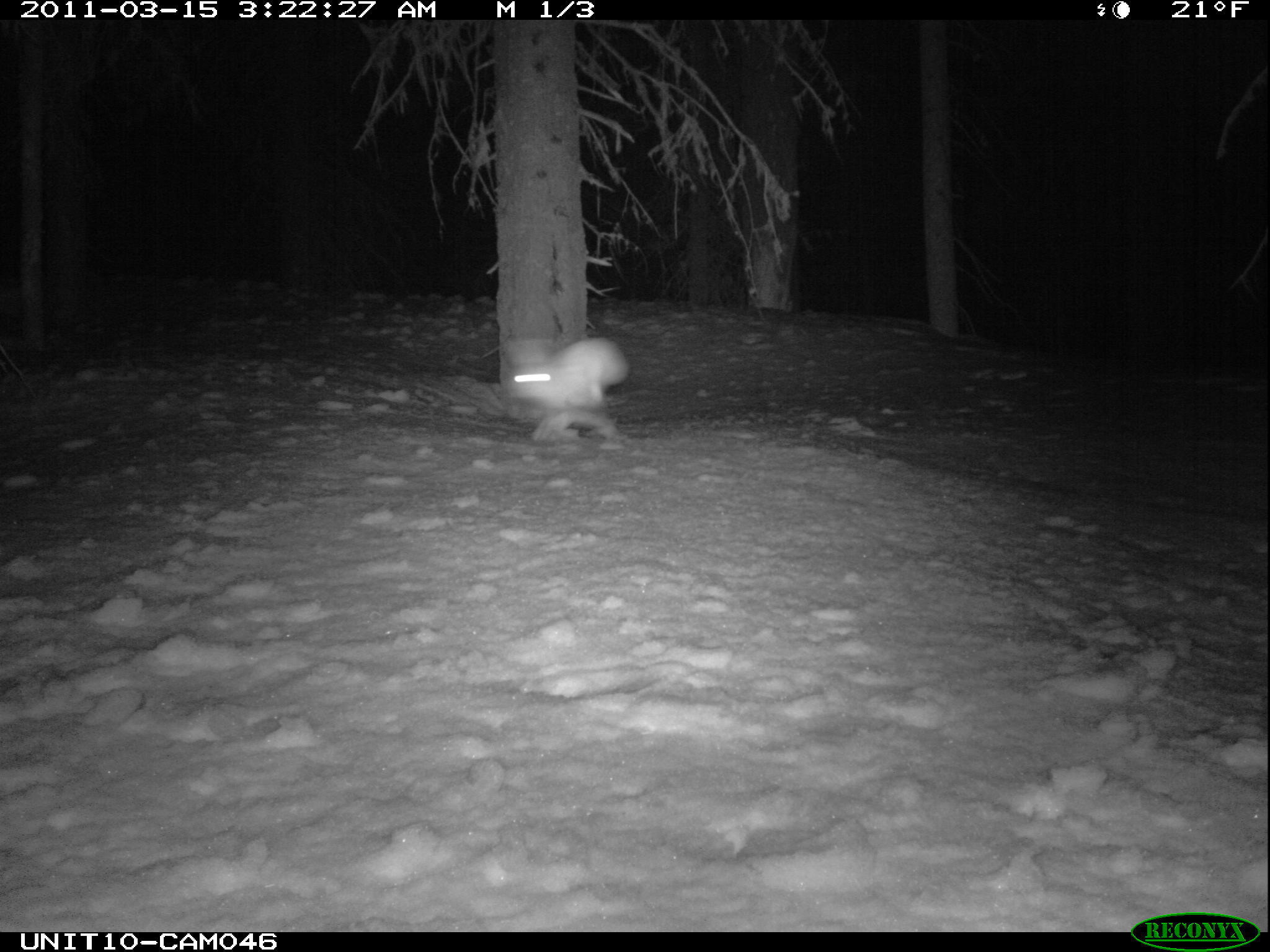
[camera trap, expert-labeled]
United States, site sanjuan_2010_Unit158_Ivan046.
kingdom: Animalia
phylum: Chordata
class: Mammalia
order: Lagomorpha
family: Leporidae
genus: Lepus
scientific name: Lepus americanus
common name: snowshoe hare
Lepus americanus (snowshoe hare).